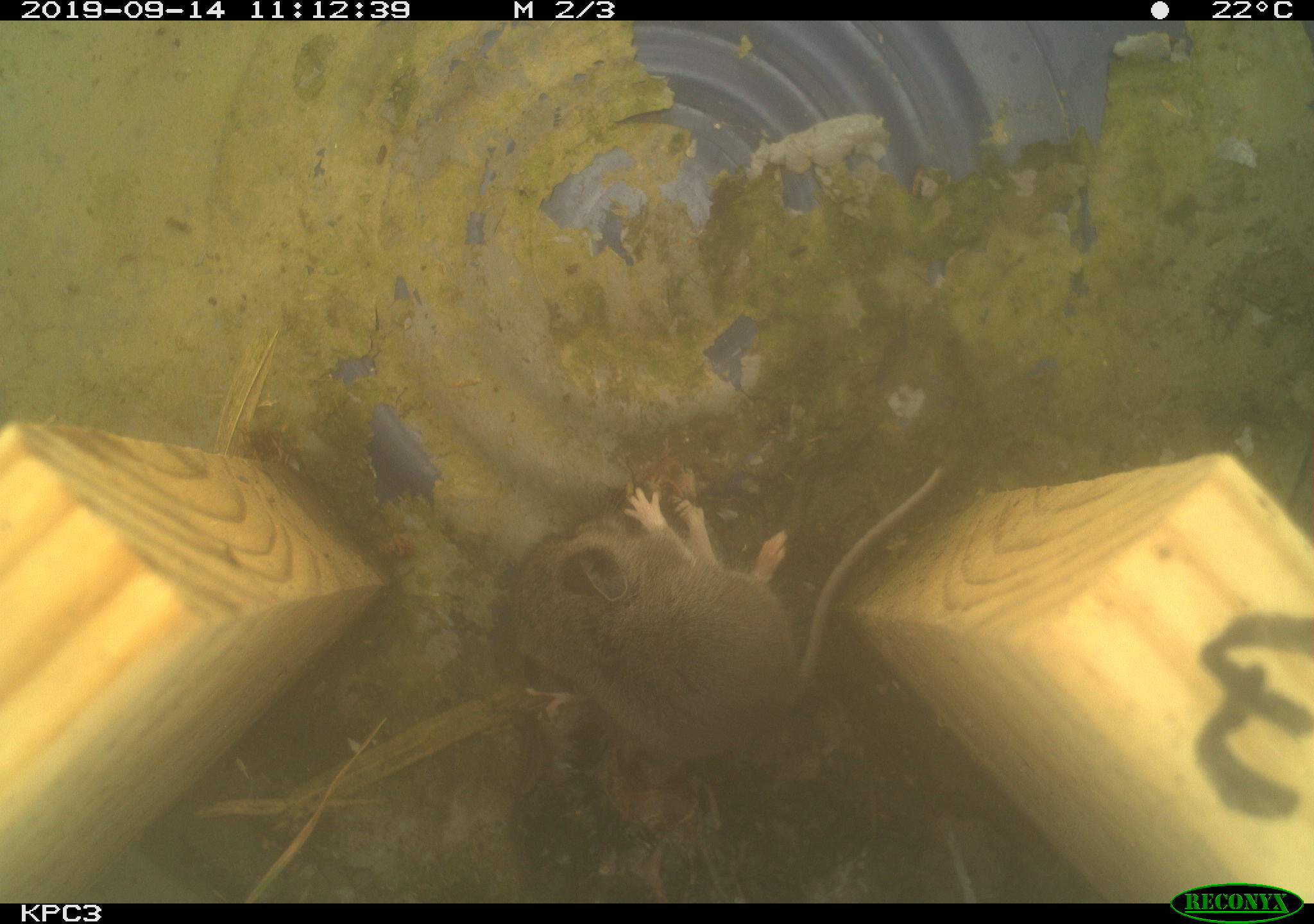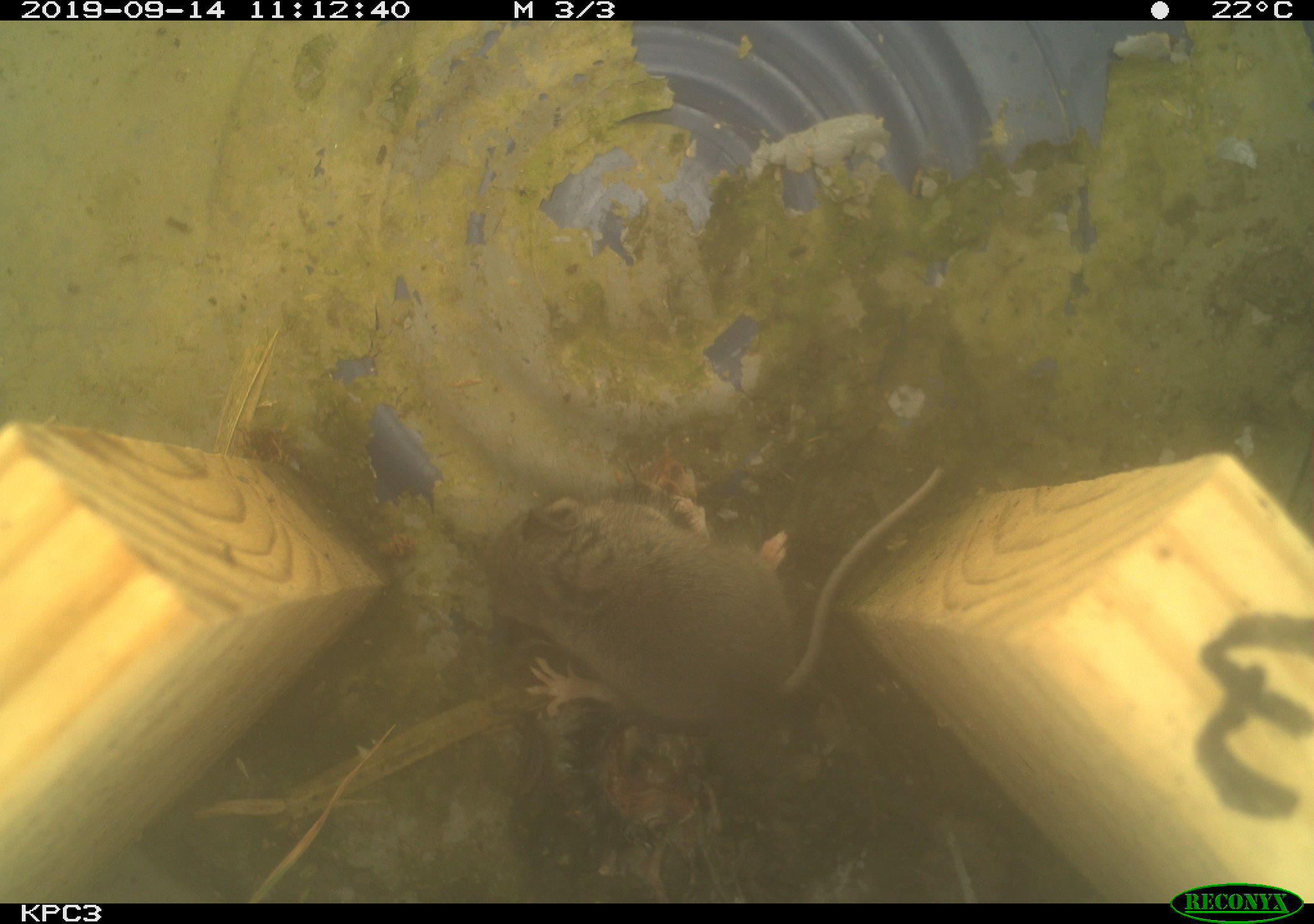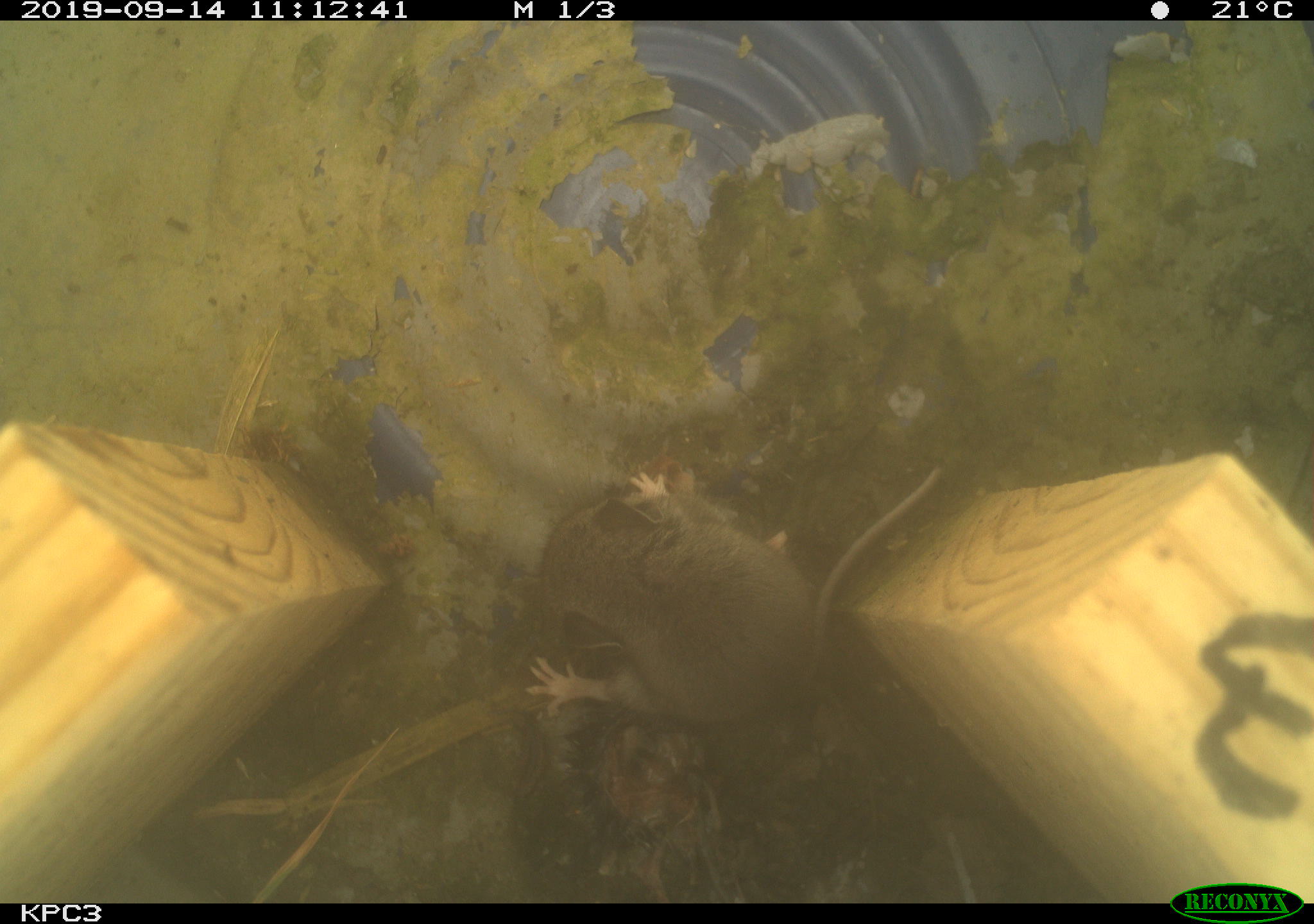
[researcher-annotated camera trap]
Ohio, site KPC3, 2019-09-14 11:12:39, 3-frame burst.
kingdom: Animalia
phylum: Chordata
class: Mammalia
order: Rodentia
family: Cricetidae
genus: Peromyscus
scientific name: Peromyscus leucopus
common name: white-footed mouse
White-footed mouse (Peromyscus leucopus).